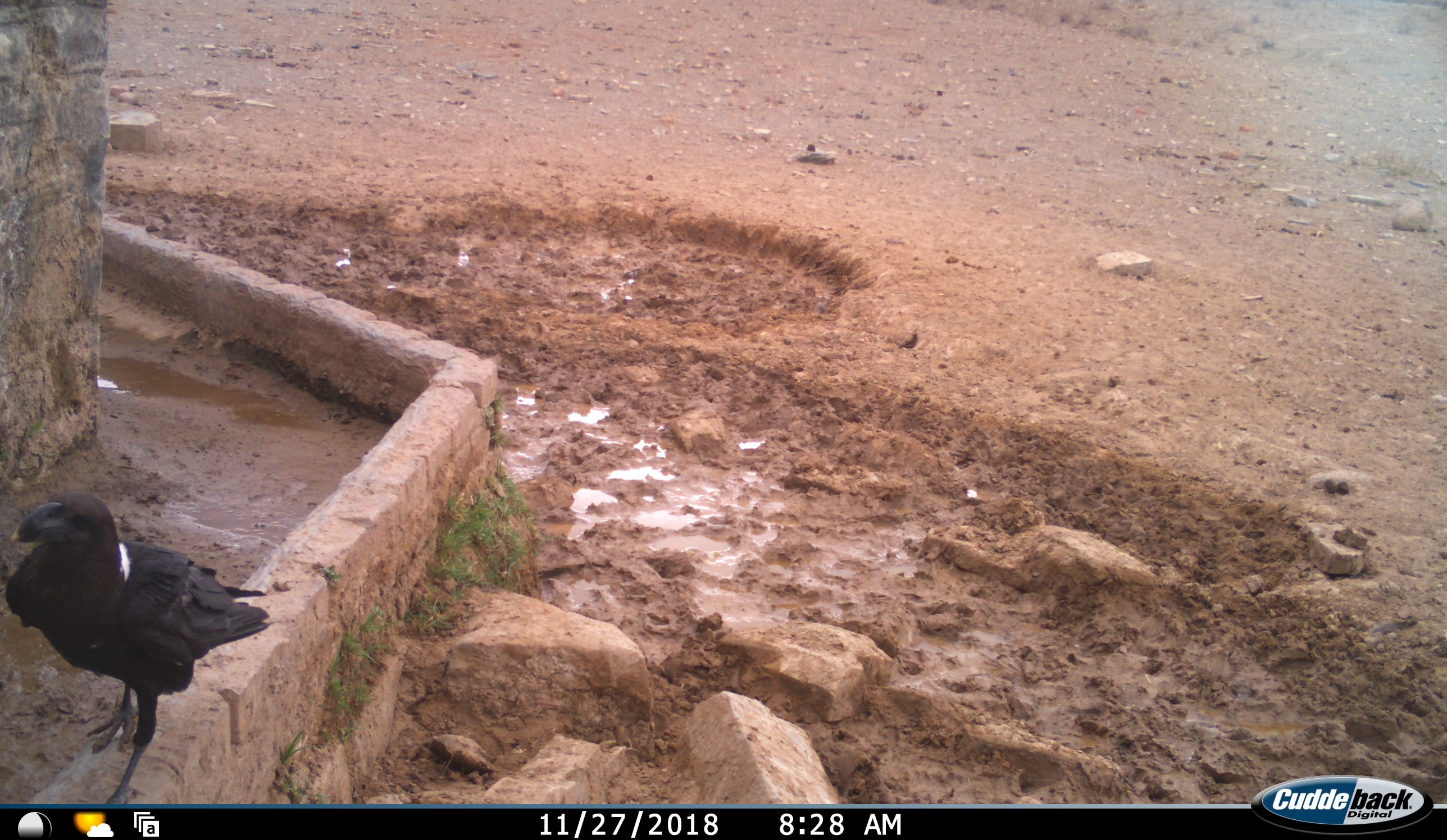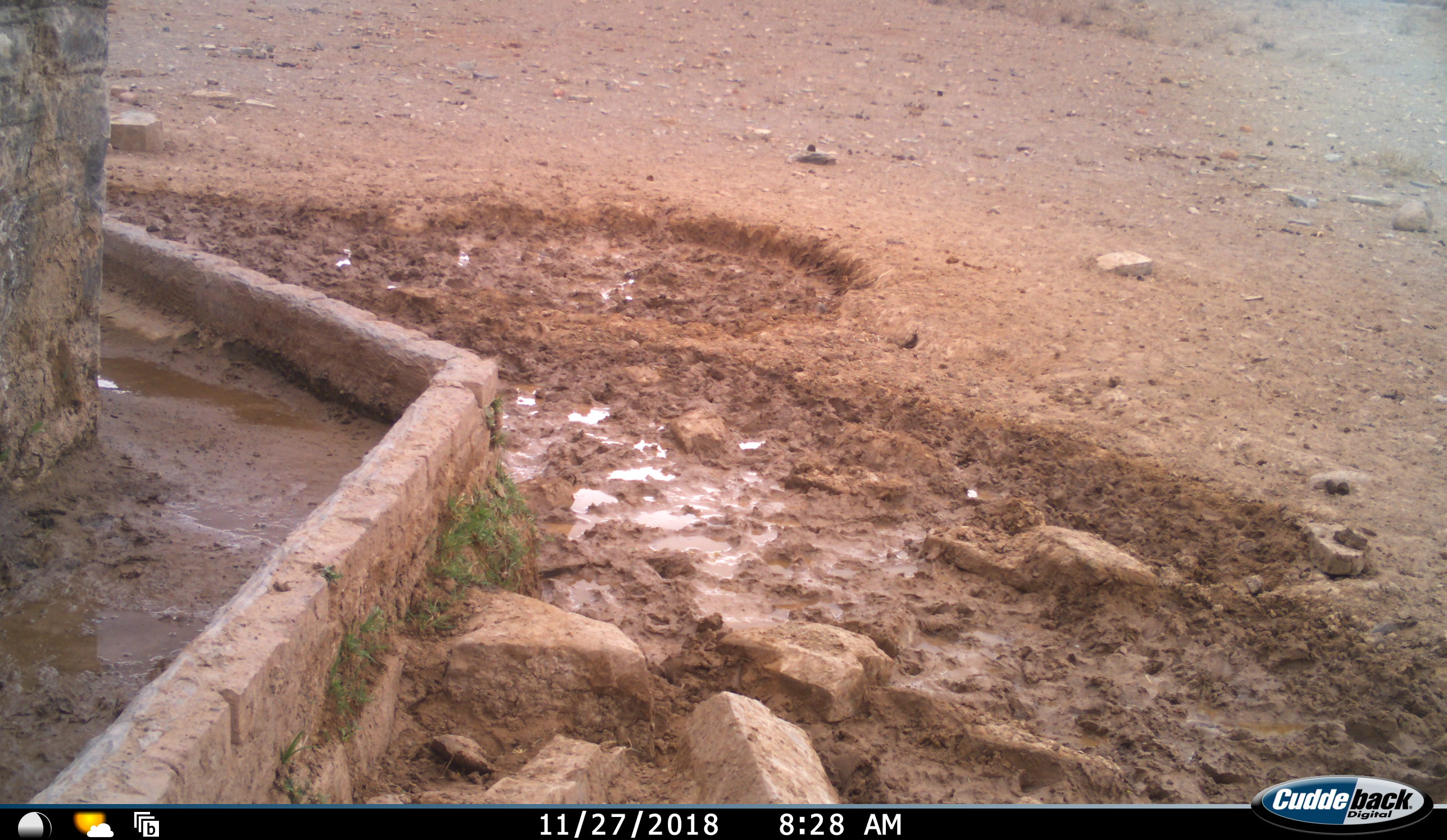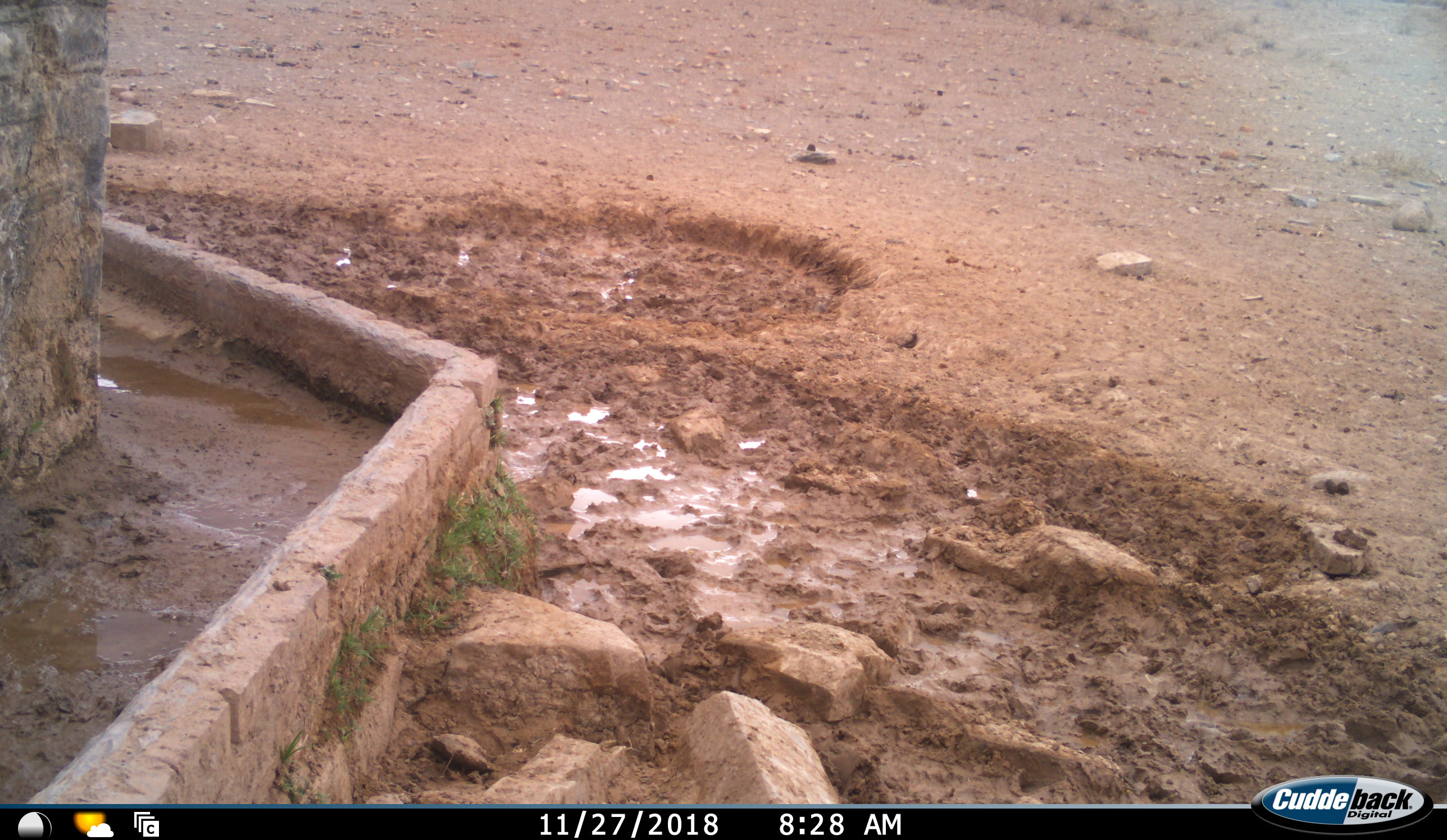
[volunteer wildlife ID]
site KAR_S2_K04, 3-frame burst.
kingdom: Animalia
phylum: Chordata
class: Aves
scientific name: Aves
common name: bird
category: birdother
Birdother (bird) (Aves), count 1. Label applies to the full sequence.